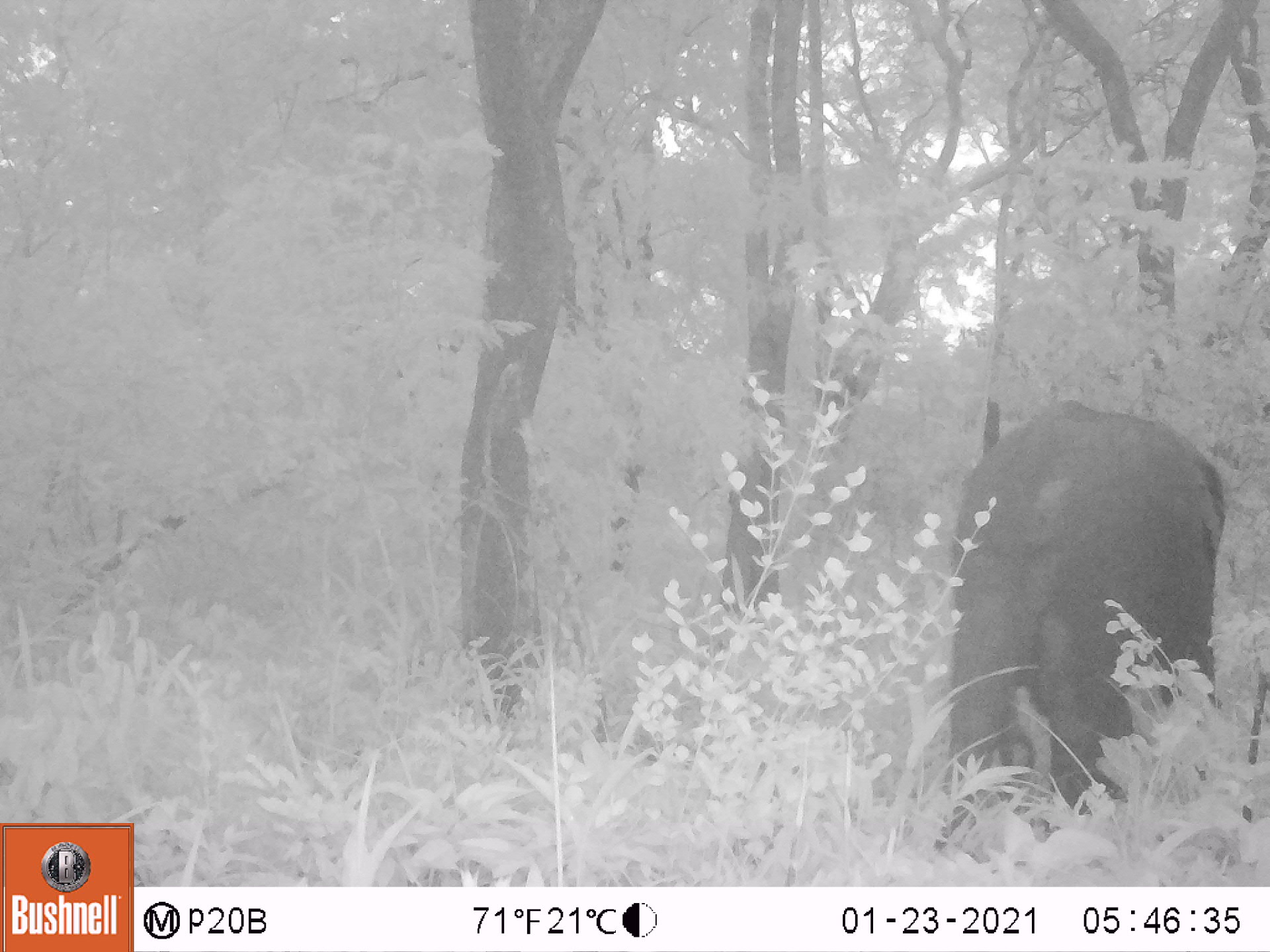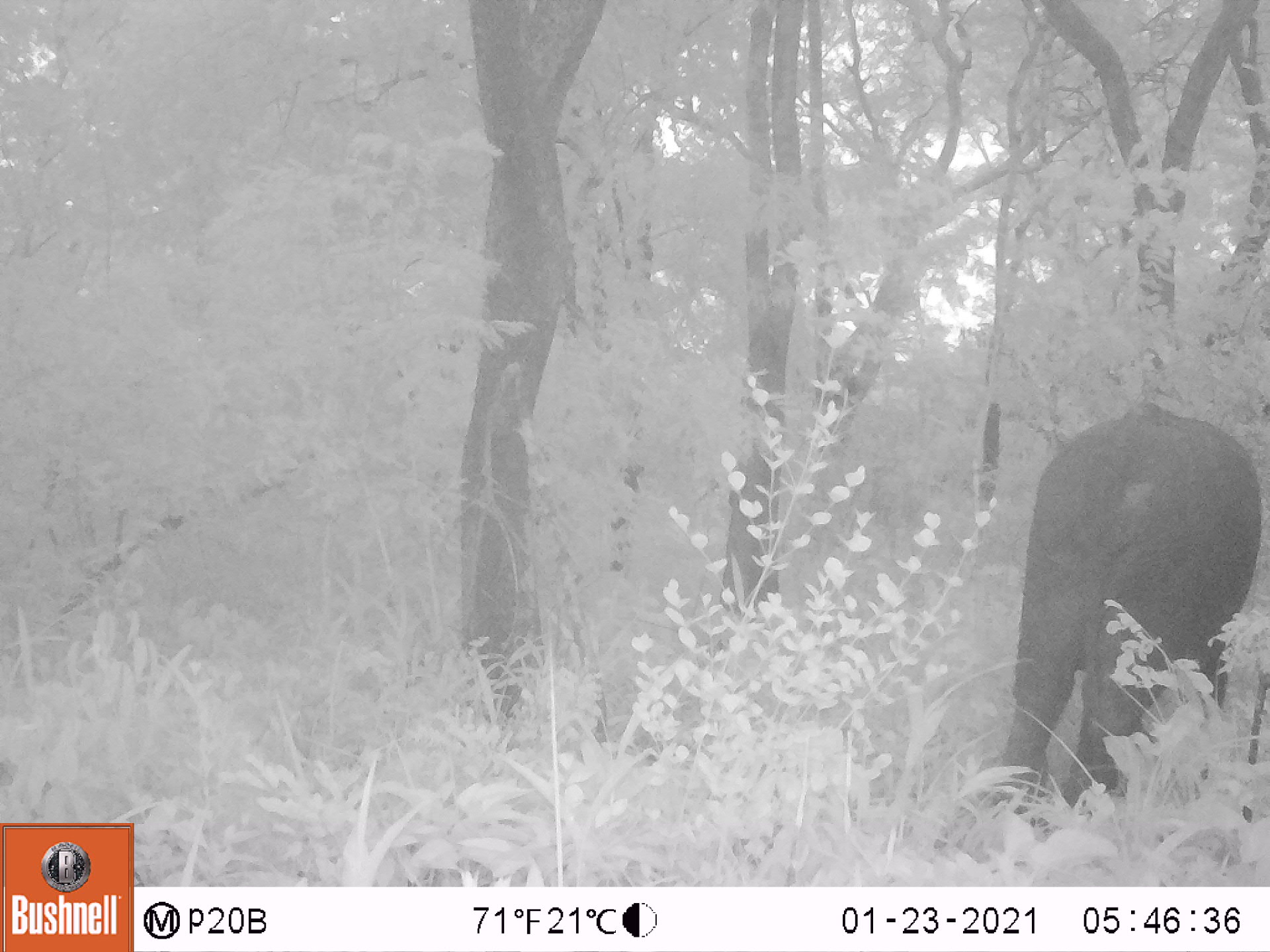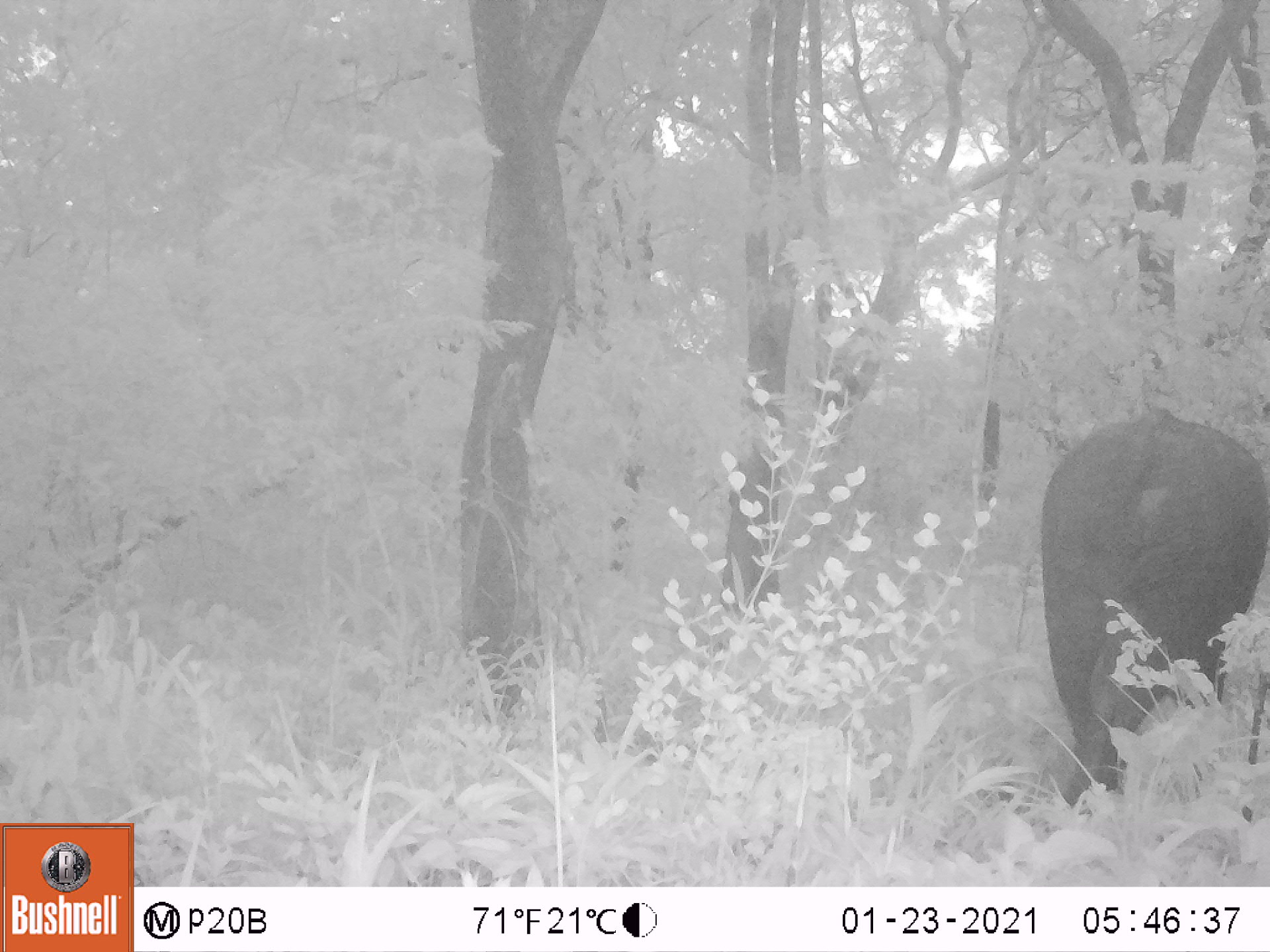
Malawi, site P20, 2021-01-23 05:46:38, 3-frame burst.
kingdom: Animalia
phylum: Chordata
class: Mammalia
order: Proboscidea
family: Elephantidae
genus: Loxodonta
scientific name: Loxodonta africana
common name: african savanna elephant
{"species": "african savanna elephant (Loxodonta africana)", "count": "1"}